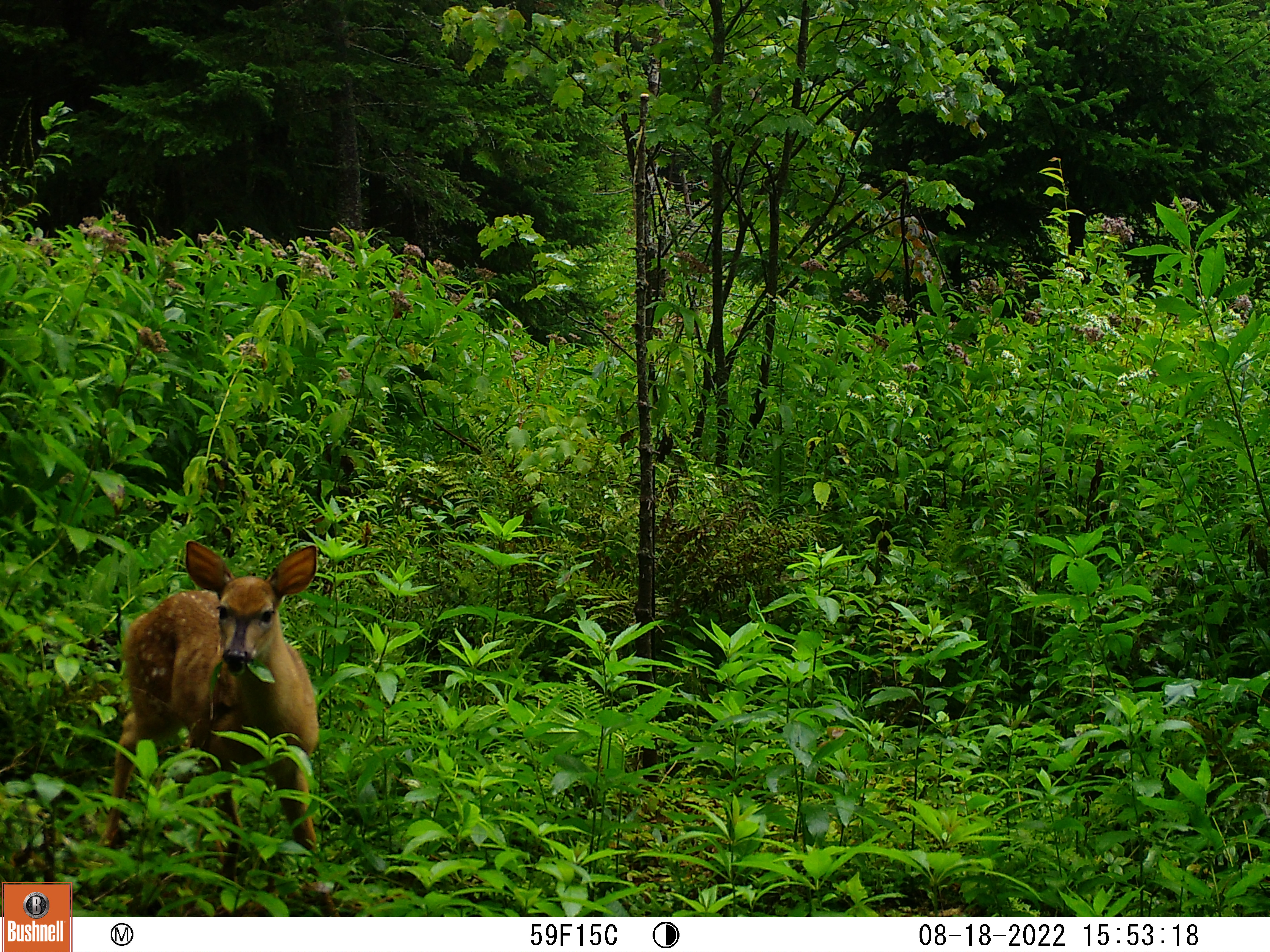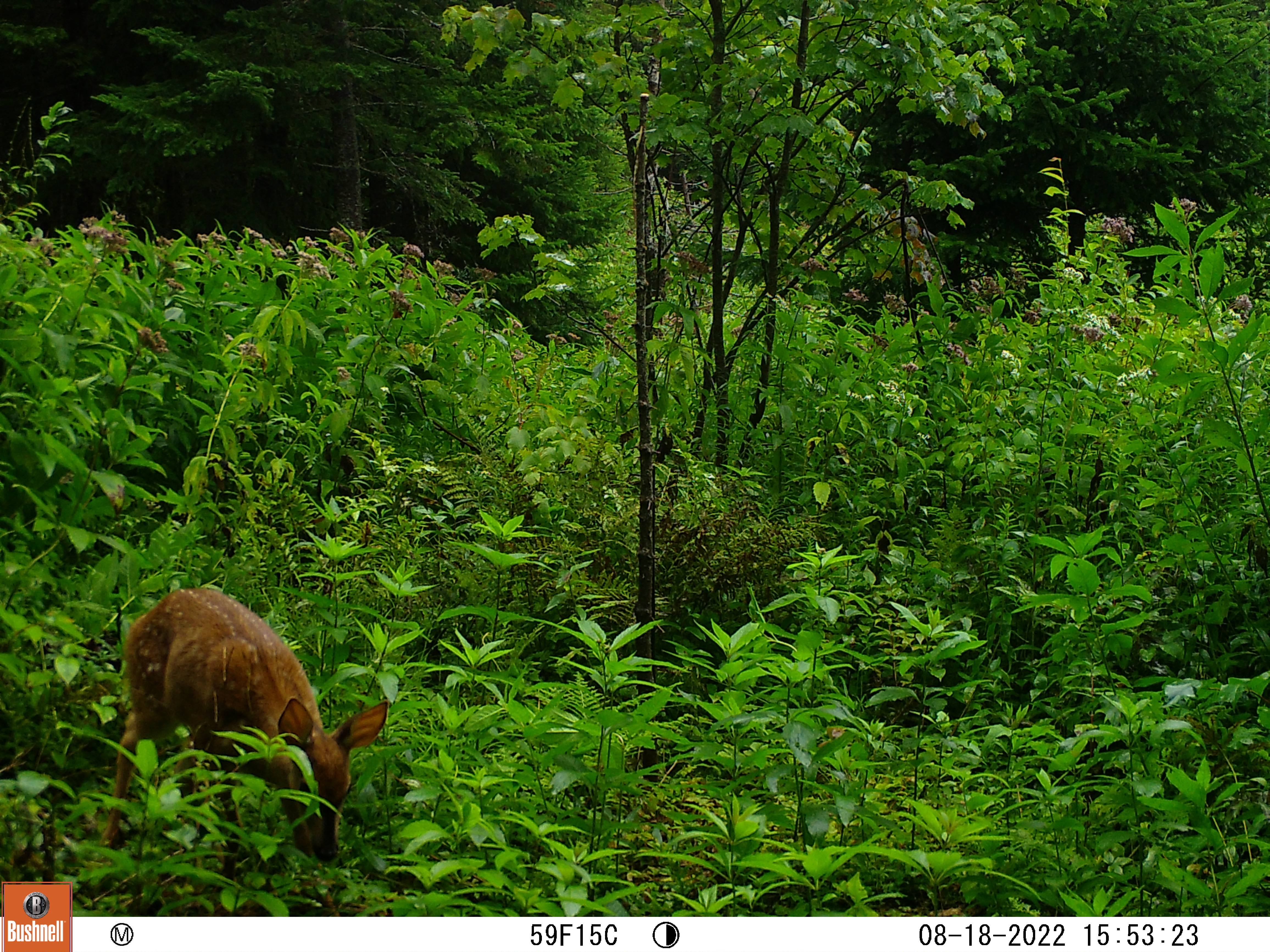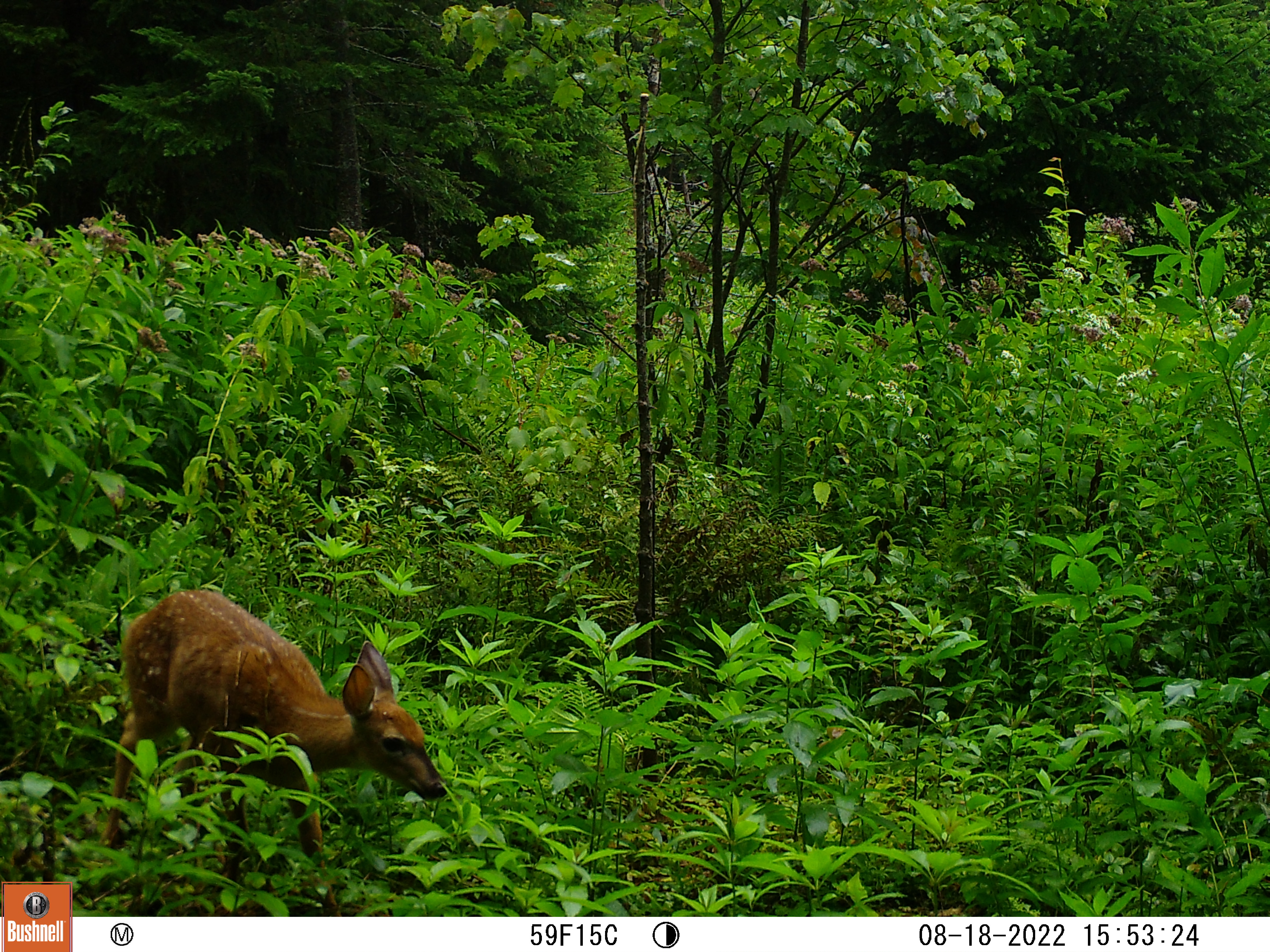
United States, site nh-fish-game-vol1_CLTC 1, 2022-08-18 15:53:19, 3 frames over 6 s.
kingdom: Animalia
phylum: Chordata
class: Mammalia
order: Artiodactyla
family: Cervidae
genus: Odocoileus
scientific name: Odocoileus virginianus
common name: white-tailed deer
White-tailed deer (Odocoileus virginianus).